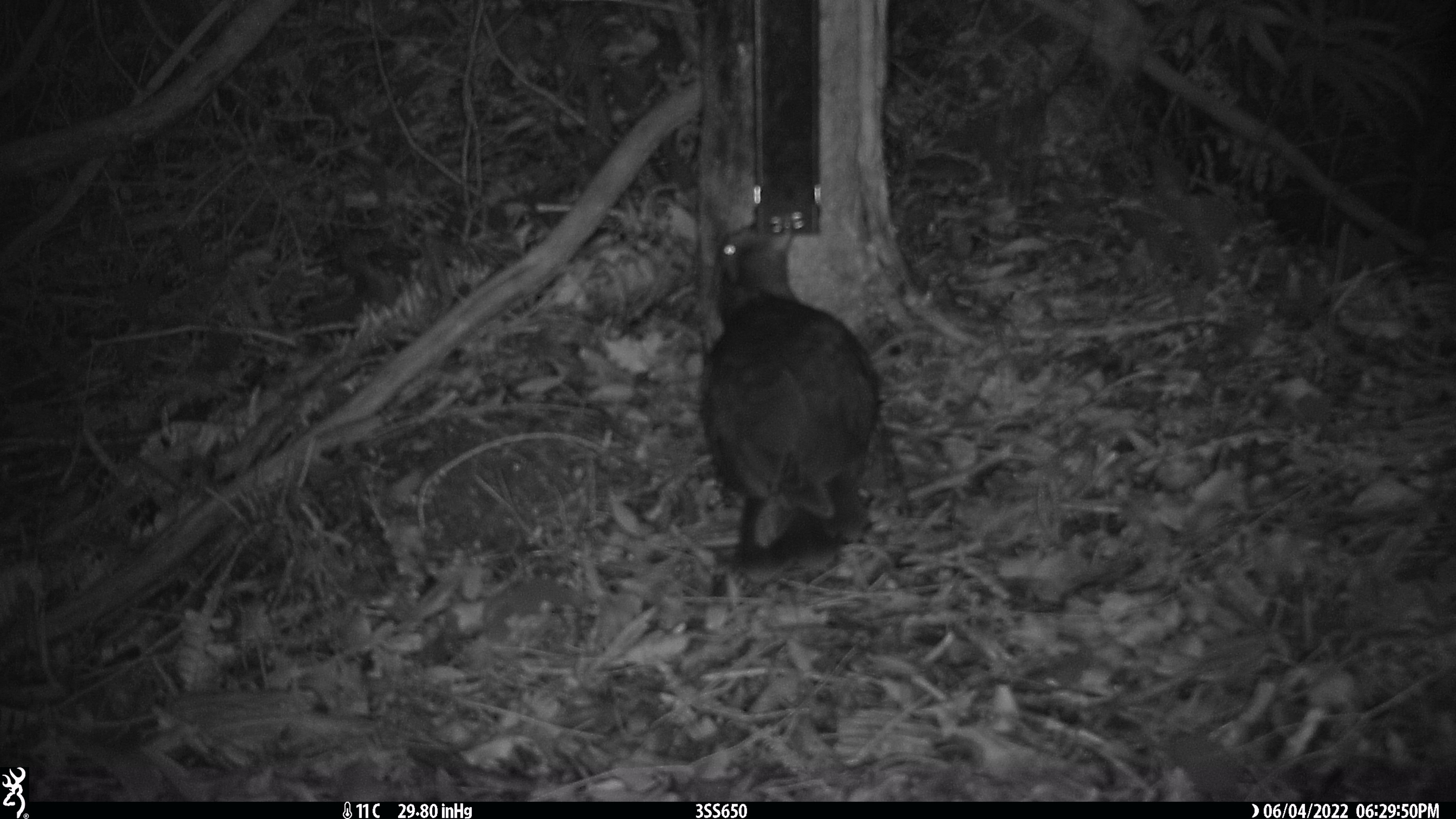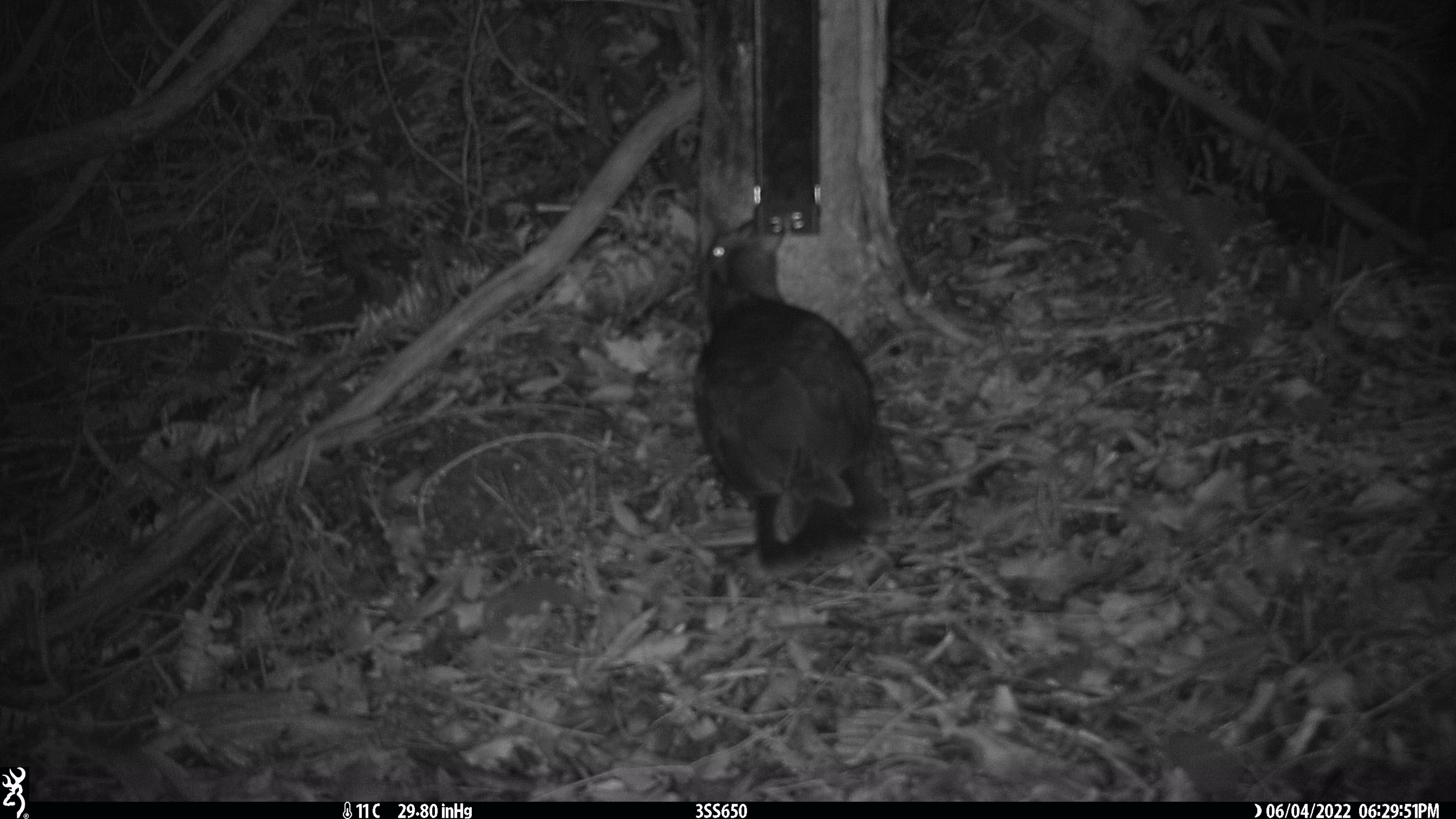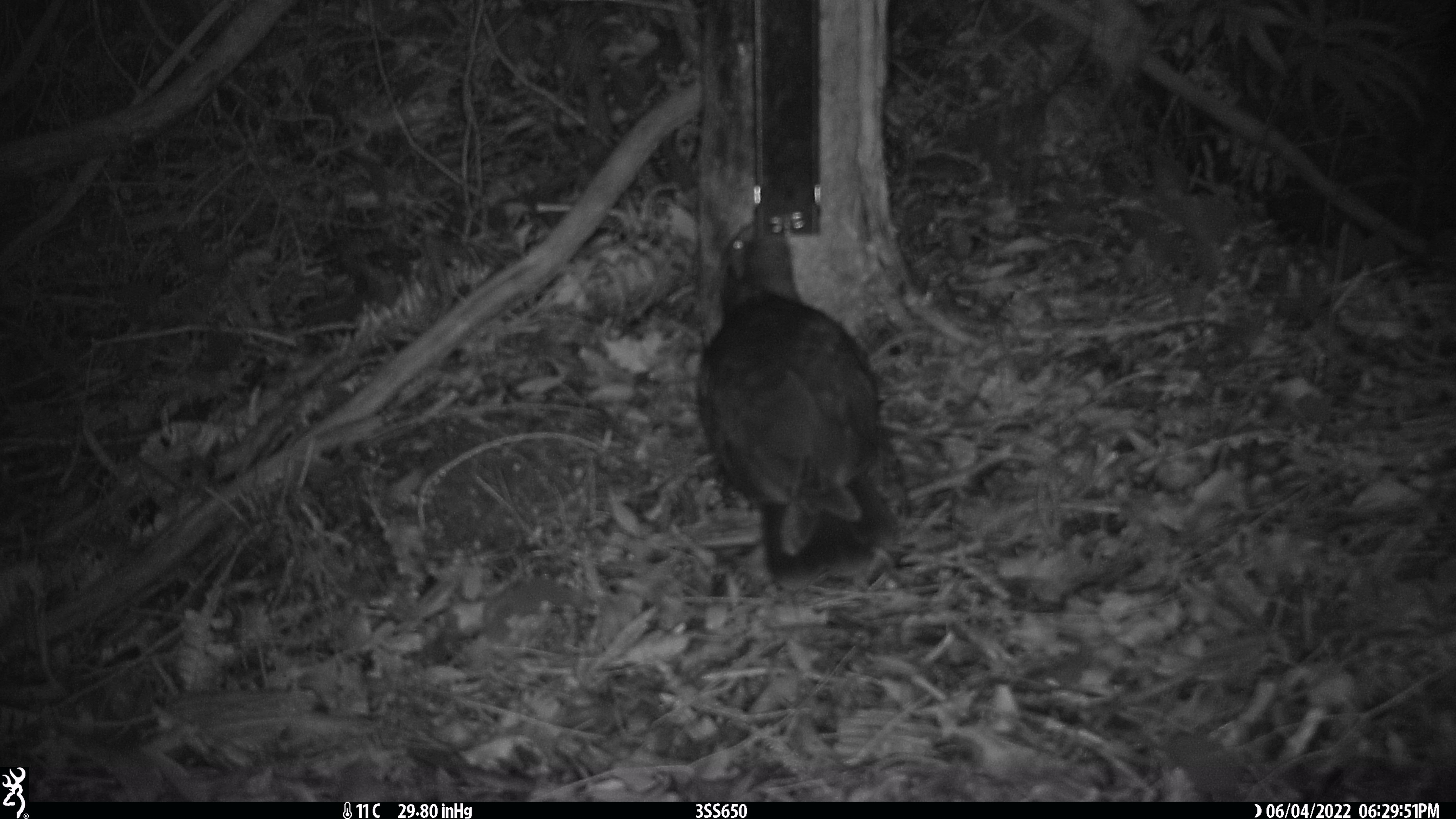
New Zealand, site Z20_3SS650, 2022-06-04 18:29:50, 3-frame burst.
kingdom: Animalia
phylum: Chordata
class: Aves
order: Psittaciformes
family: Strigopidae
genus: Nestor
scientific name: Nestor notabilis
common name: kea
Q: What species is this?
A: Kea (Nestor notabilis).